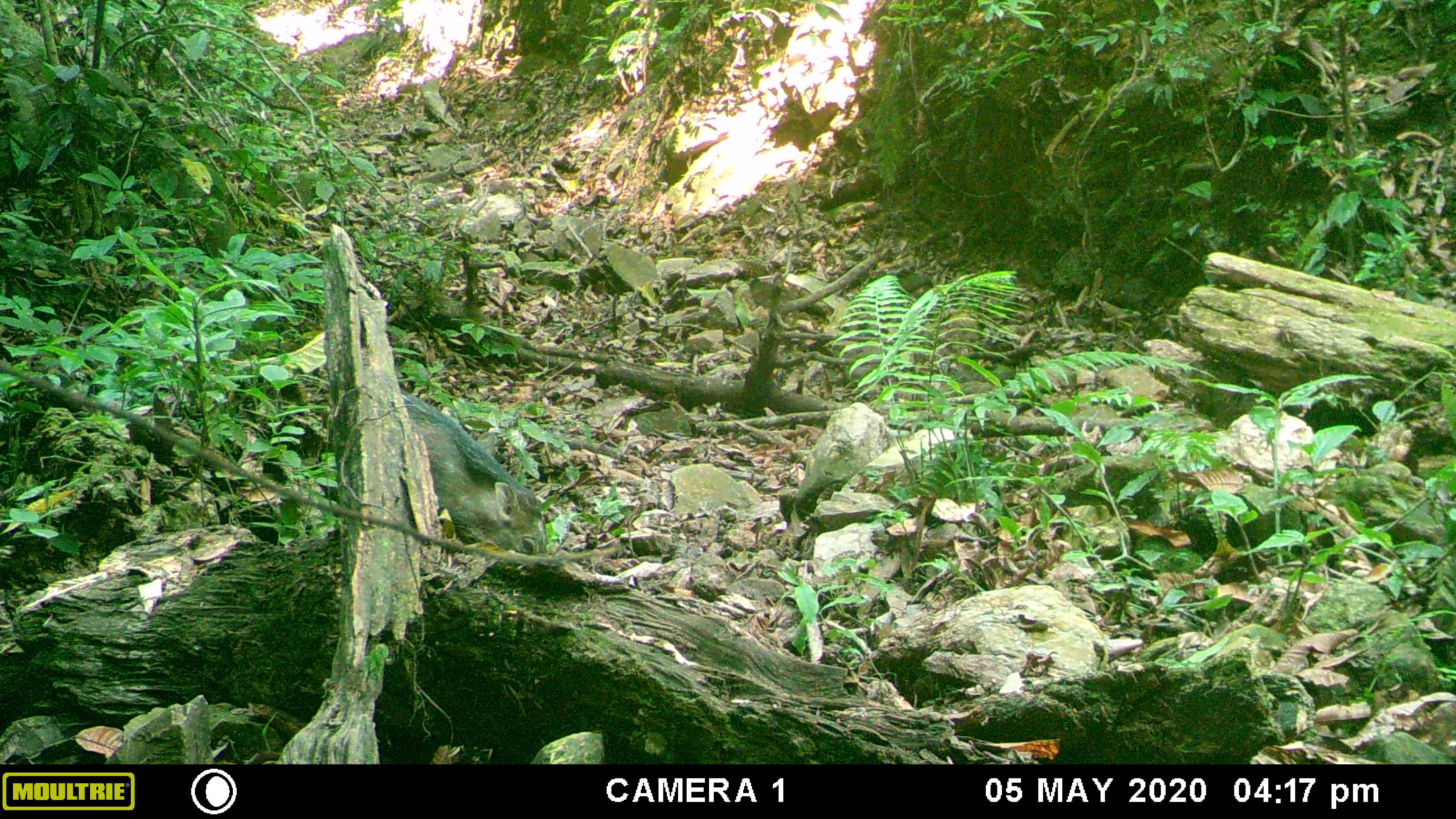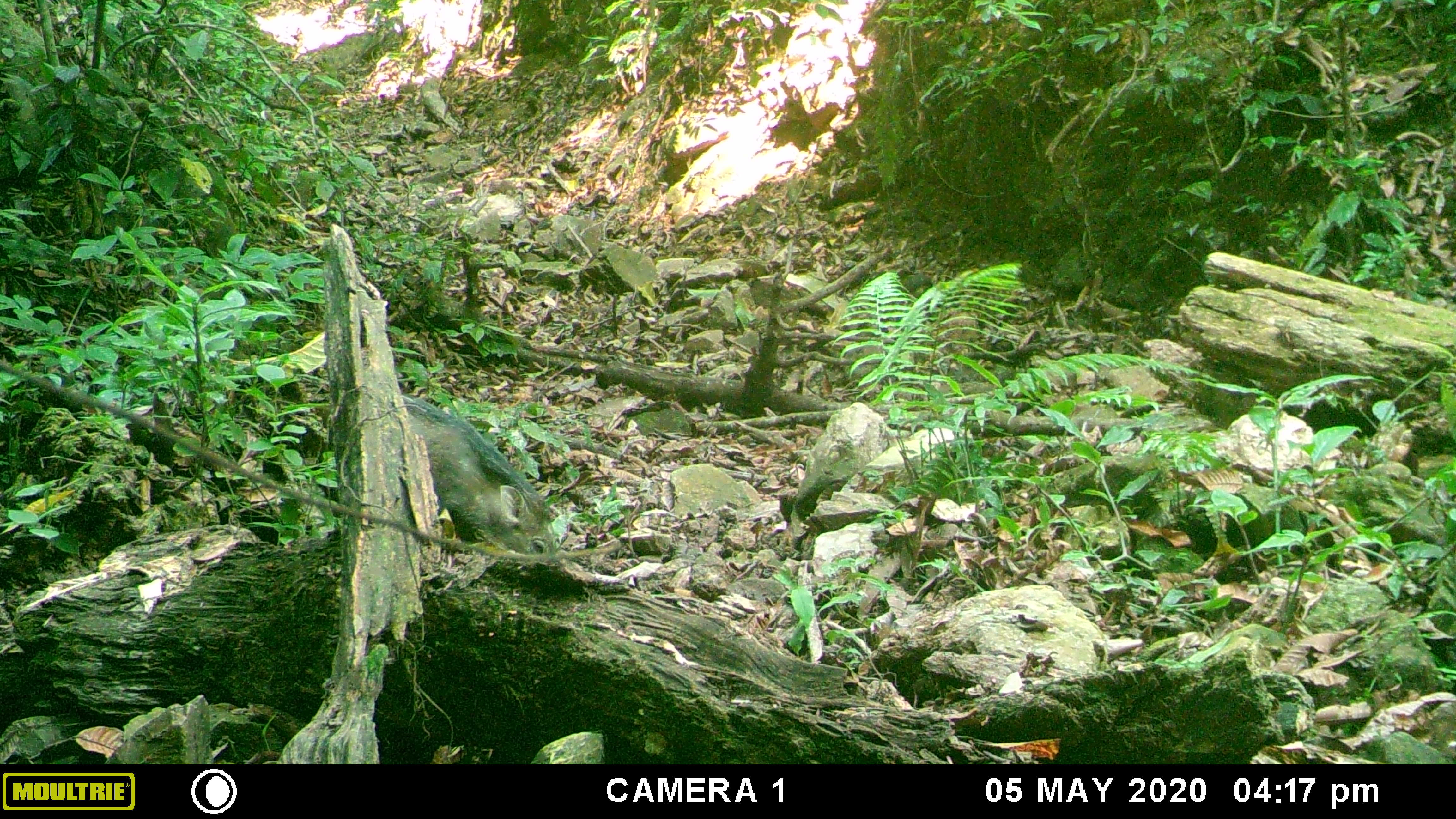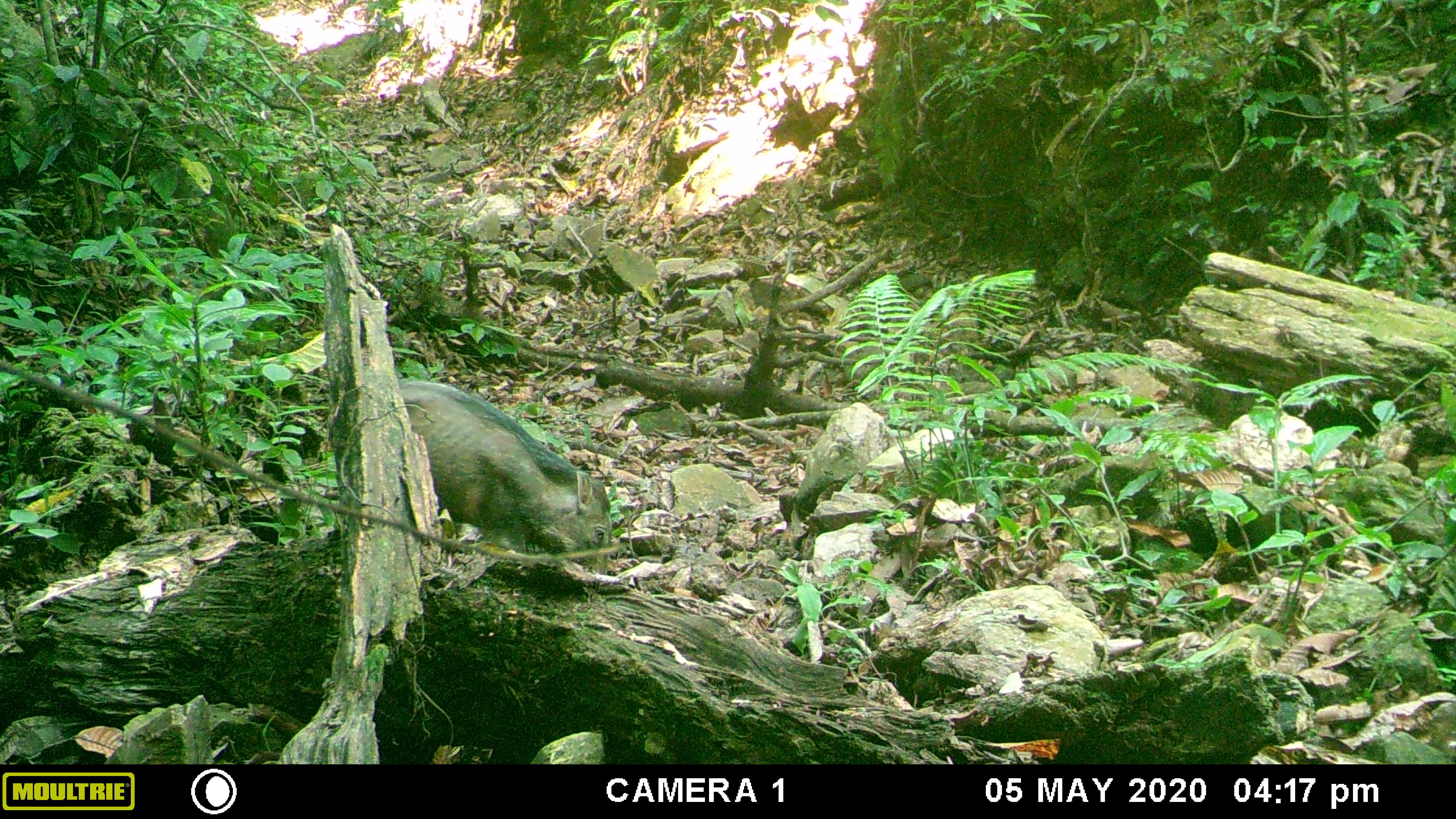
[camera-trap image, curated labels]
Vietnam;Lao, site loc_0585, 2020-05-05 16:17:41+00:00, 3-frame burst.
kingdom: Animalia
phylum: Chordata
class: Mammalia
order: Artiodactyla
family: Suidae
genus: Sus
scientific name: Sus scrofa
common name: eurasian wild pig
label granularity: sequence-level